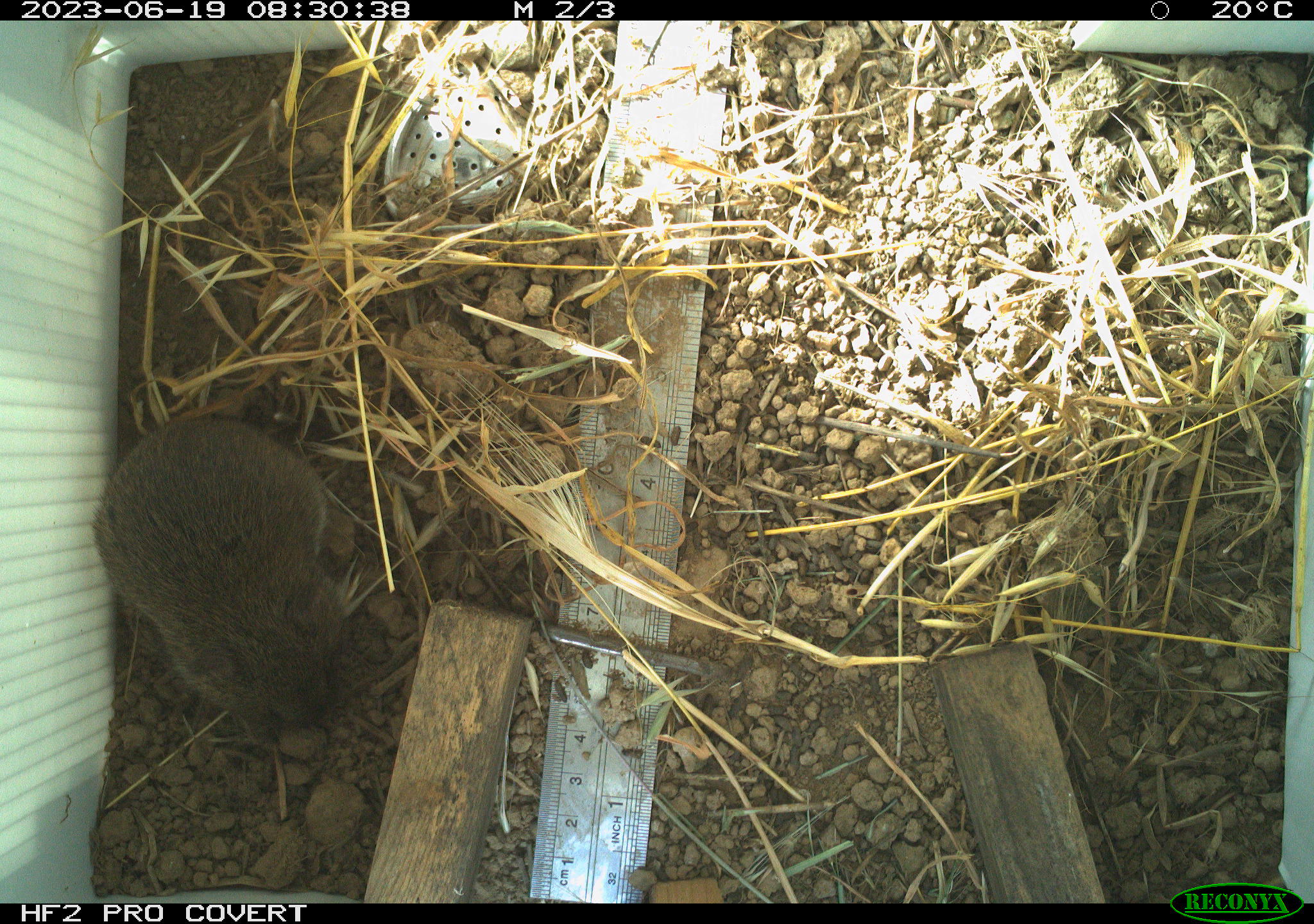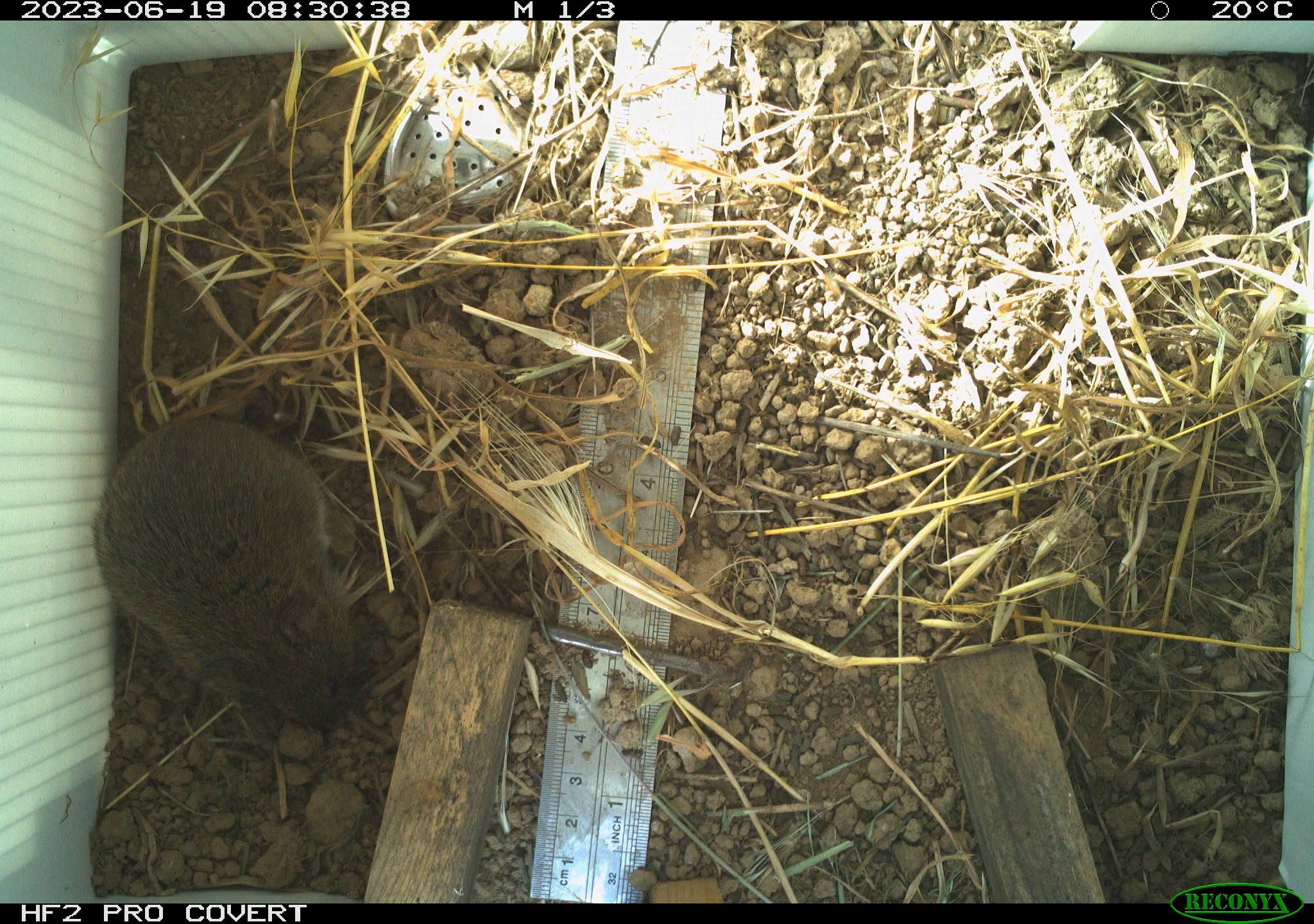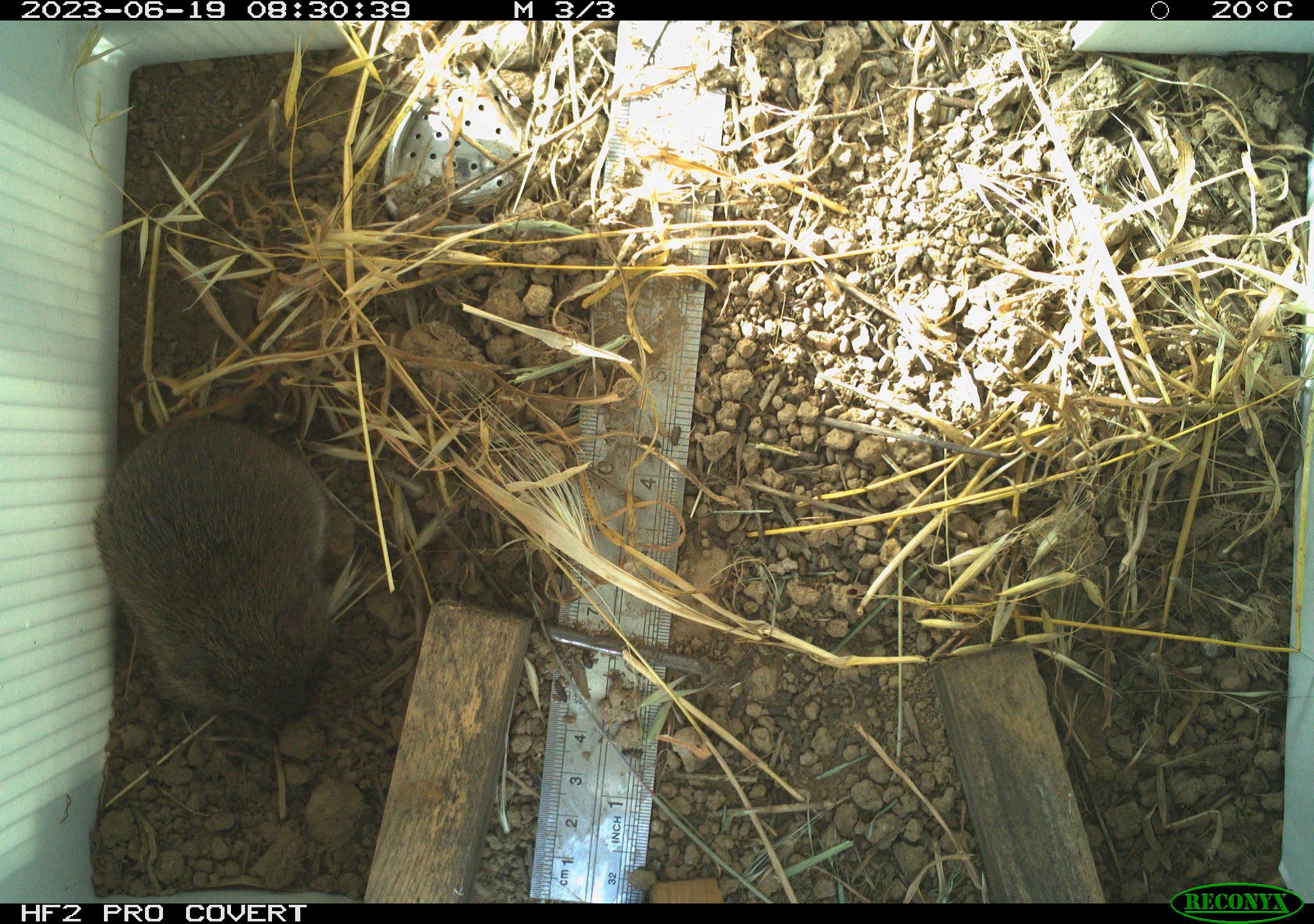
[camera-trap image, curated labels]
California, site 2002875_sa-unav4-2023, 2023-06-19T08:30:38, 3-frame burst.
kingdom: Animalia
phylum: Chordata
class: Mammalia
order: Rodentia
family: Cricetidae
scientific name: Arvicolinae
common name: voles, lemmings, and muskrats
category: arvicolinae subfamily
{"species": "arvicolinae subfamily (voles, lemmings, and muskrats) (Arvicolinae)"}